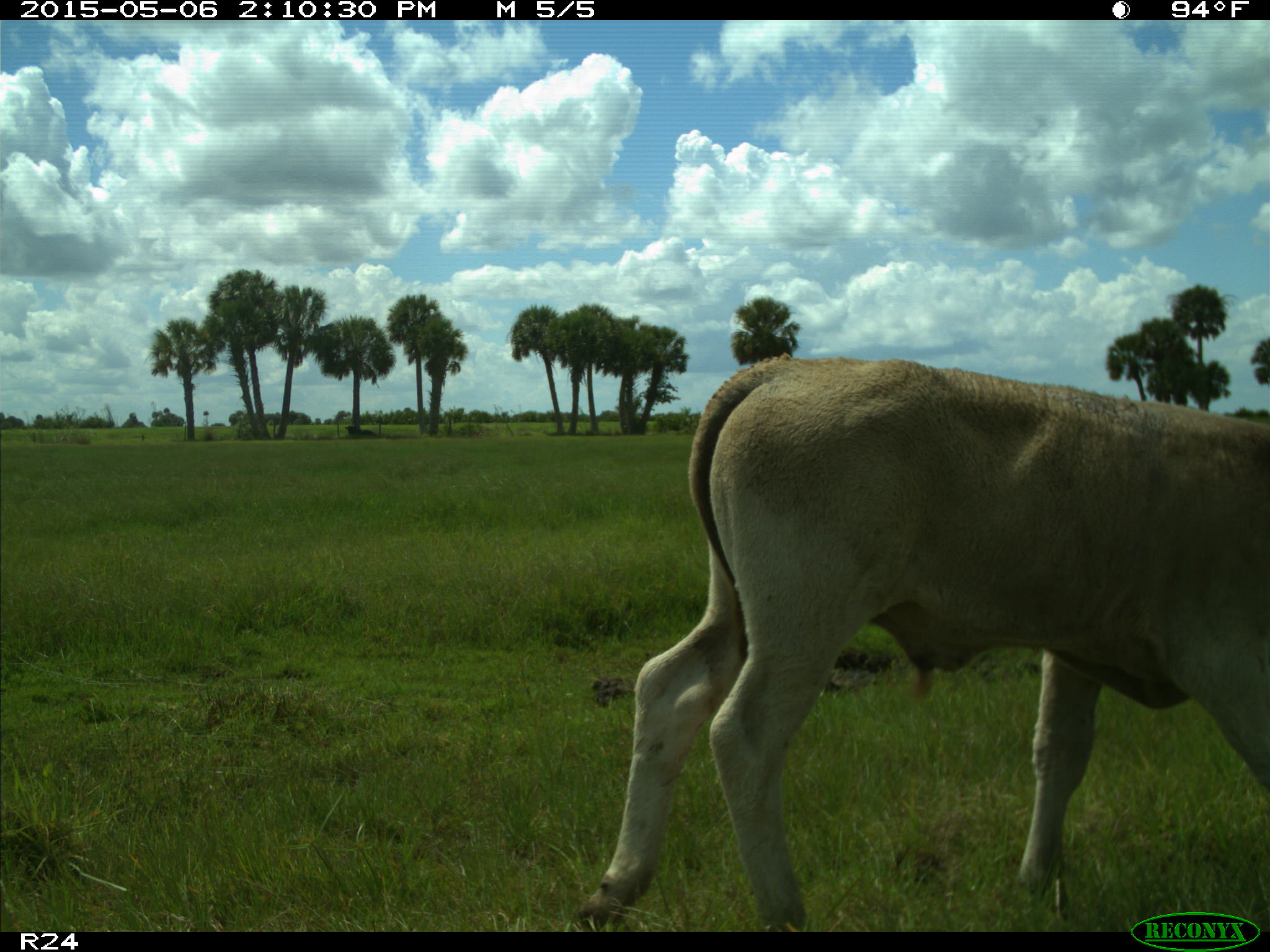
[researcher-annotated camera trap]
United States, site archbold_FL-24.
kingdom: Animalia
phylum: Chordata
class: Mammalia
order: Artiodactyla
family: Bovidae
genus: Bos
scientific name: Bos taurus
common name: domestic cow